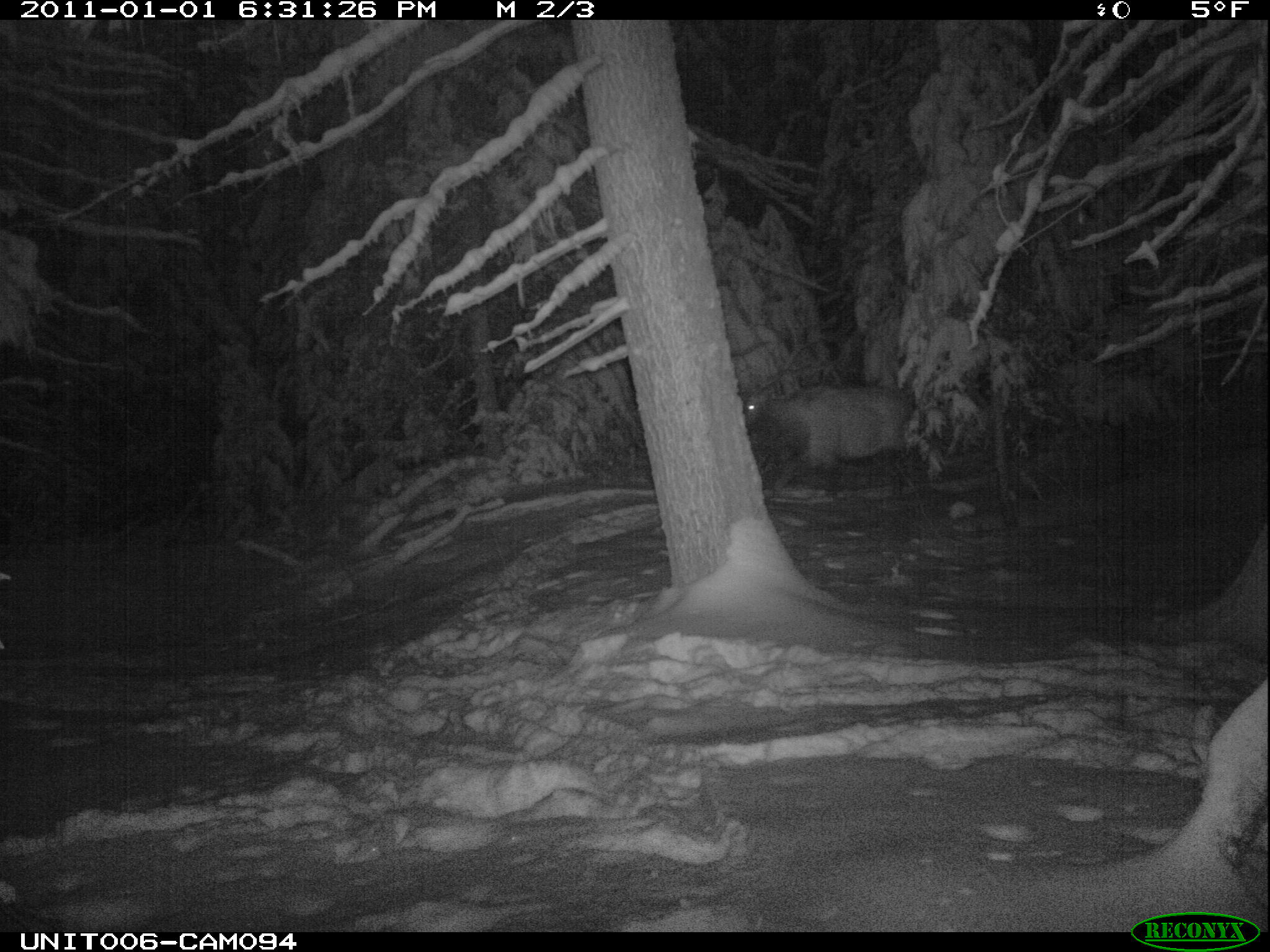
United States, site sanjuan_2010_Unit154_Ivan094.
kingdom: Animalia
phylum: Chordata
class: Mammalia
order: Artiodactyla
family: Cervidae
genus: Cervus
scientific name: Cervus elaphus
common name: red deer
Cervus elaphus (red deer).